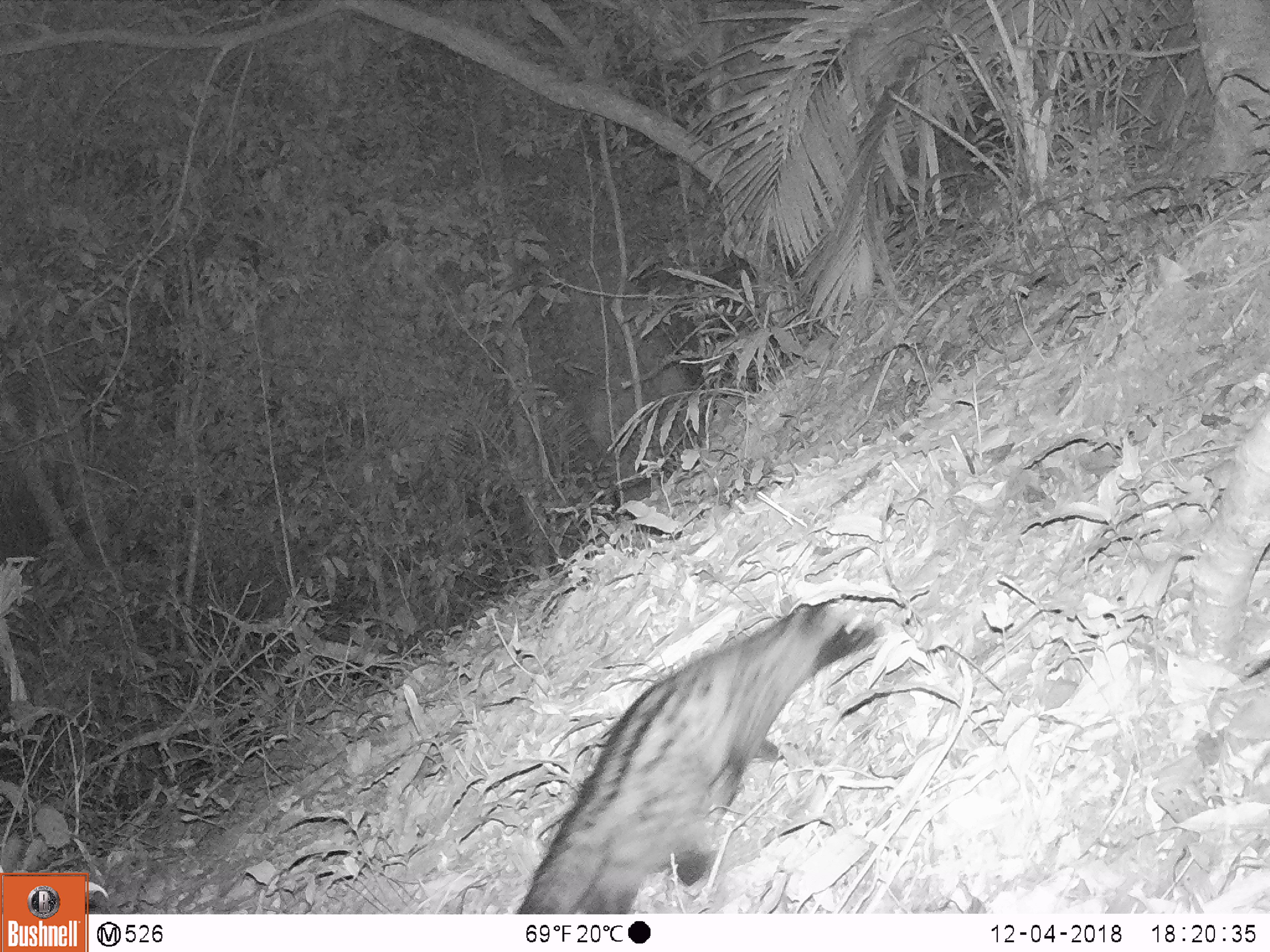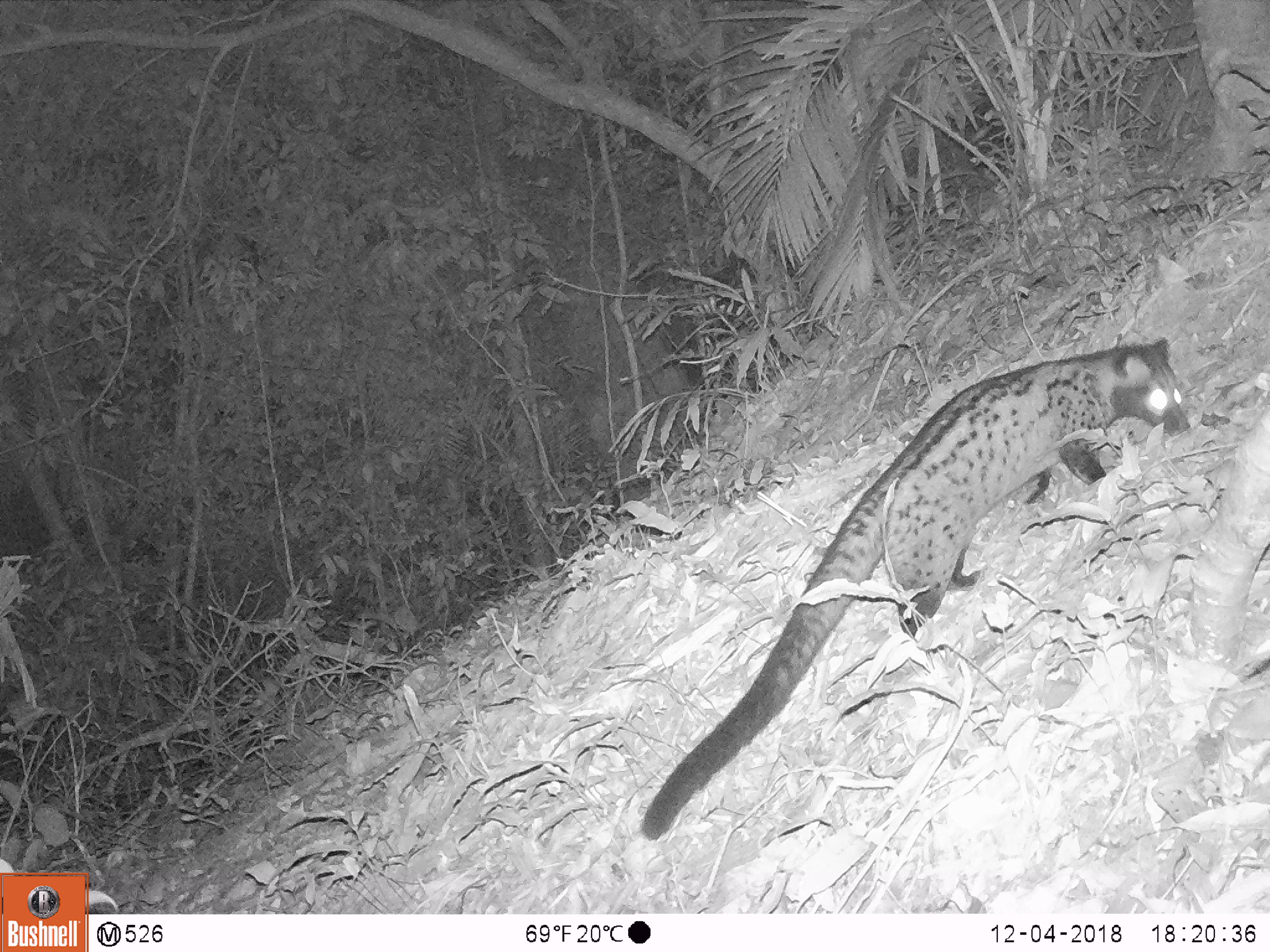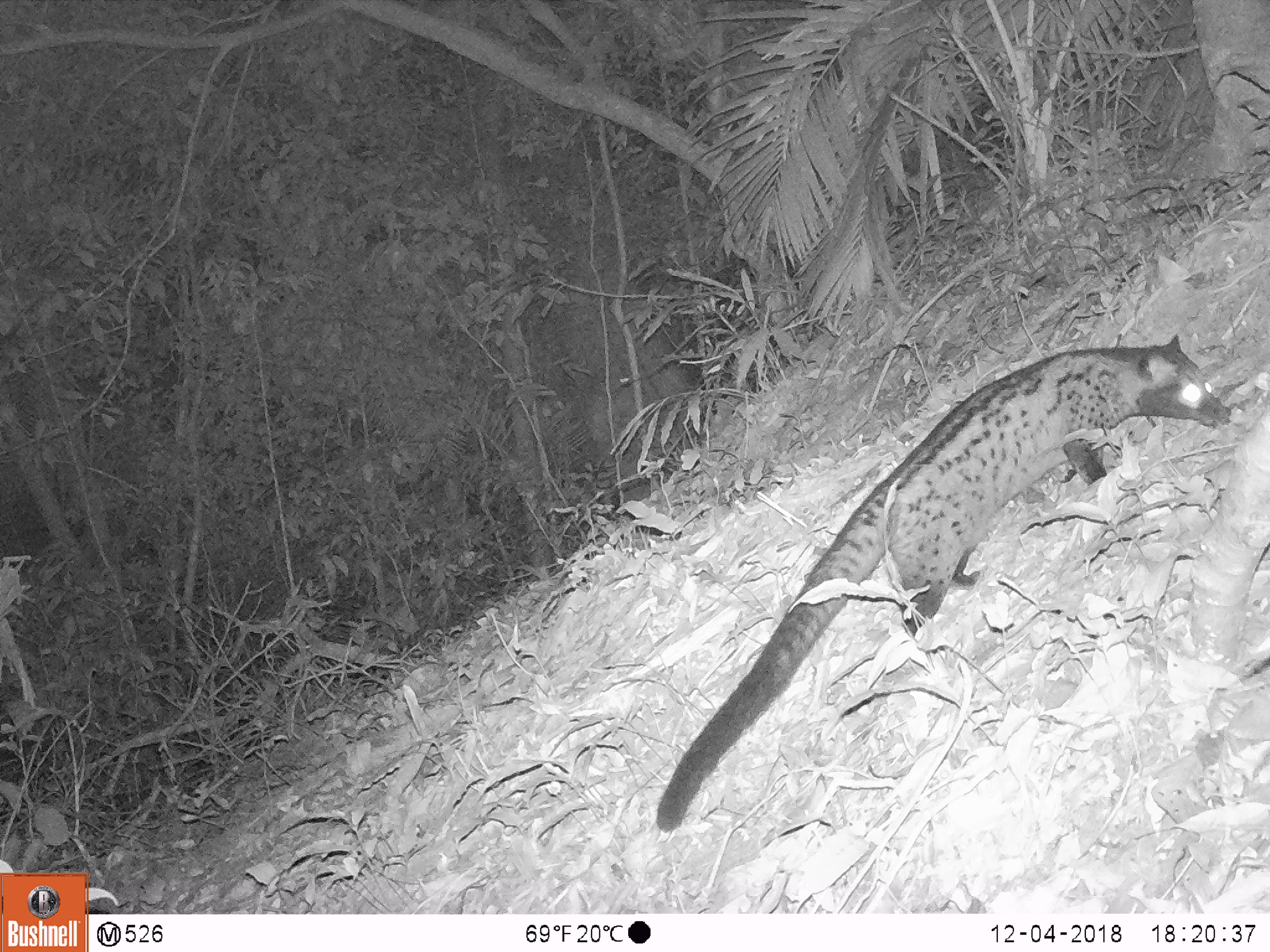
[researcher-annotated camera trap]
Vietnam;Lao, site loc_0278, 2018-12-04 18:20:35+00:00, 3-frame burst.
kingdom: Animalia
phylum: Chordata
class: Mammalia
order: Carnivora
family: Viverridae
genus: Paradoxurus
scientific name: Paradoxurus hermaphroditus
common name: common palm civet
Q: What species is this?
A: Common palm civet (Paradoxurus hermaphroditus).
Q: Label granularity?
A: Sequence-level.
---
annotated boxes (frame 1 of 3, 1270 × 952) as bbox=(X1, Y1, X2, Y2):
common palm civet: bbox=(516, 603, 874, 914)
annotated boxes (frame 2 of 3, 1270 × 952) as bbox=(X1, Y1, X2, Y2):
common palm civet: bbox=(638, 338, 1190, 840)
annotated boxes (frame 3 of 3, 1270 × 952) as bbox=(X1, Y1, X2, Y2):
common palm civet: bbox=(656, 333, 1232, 831)